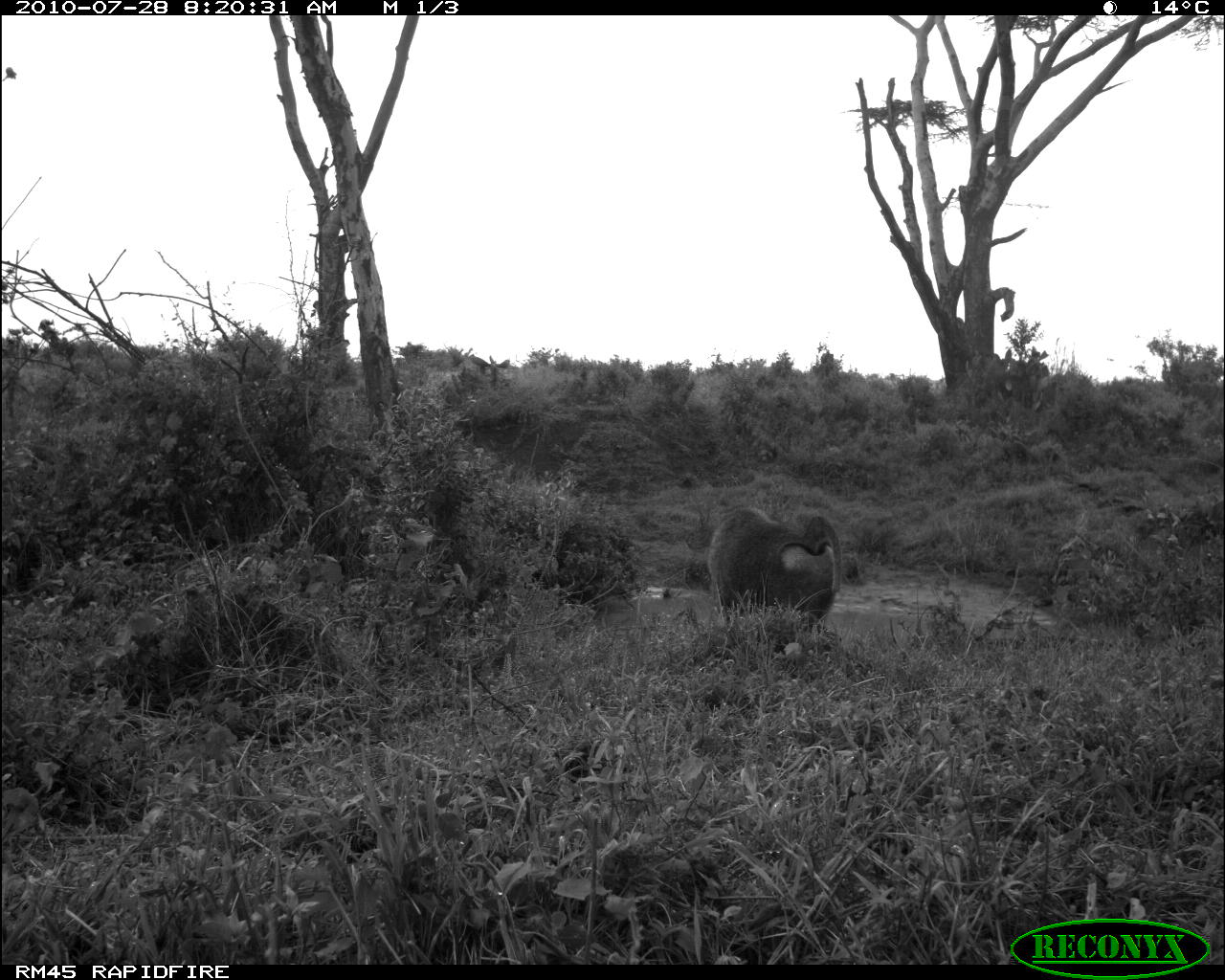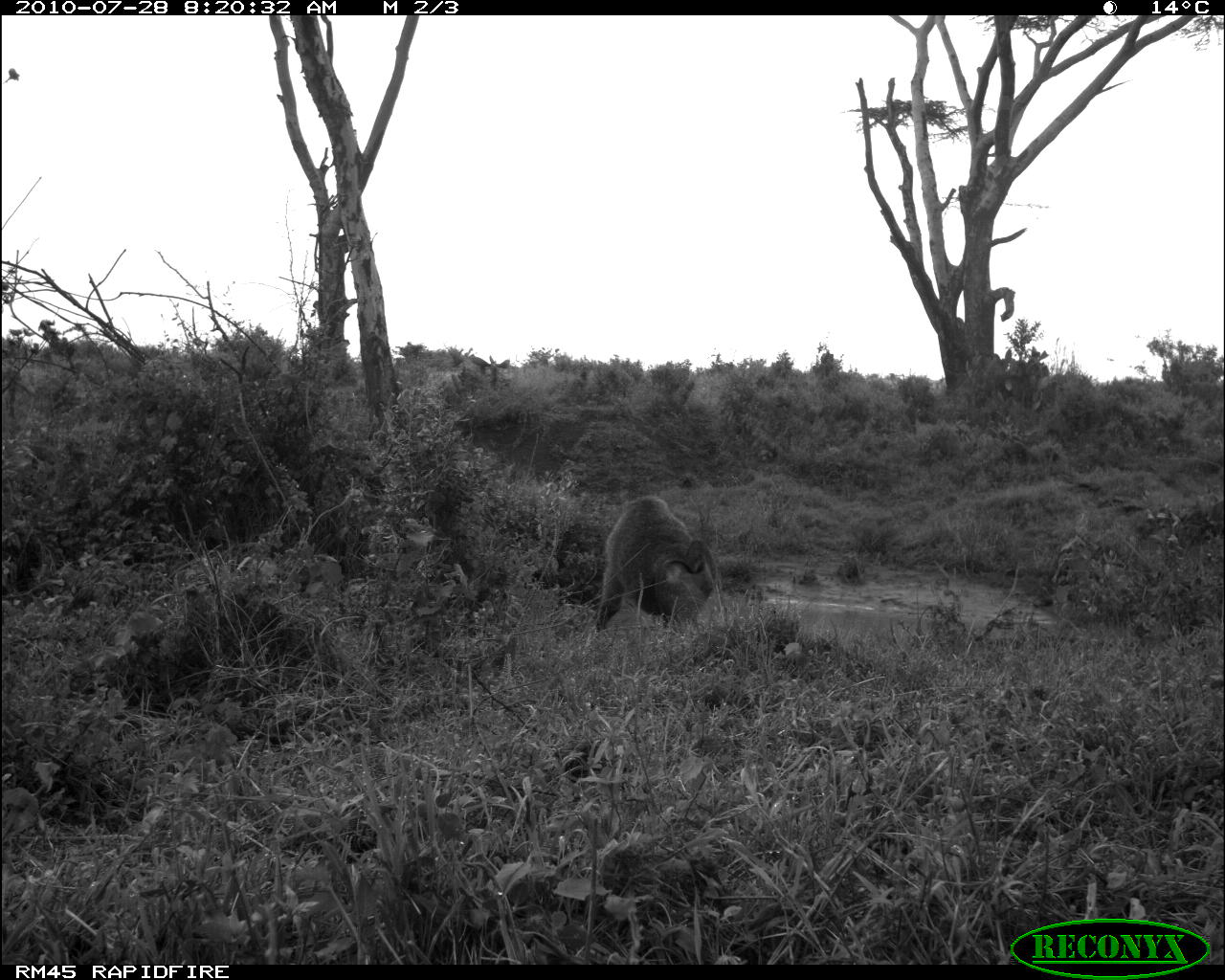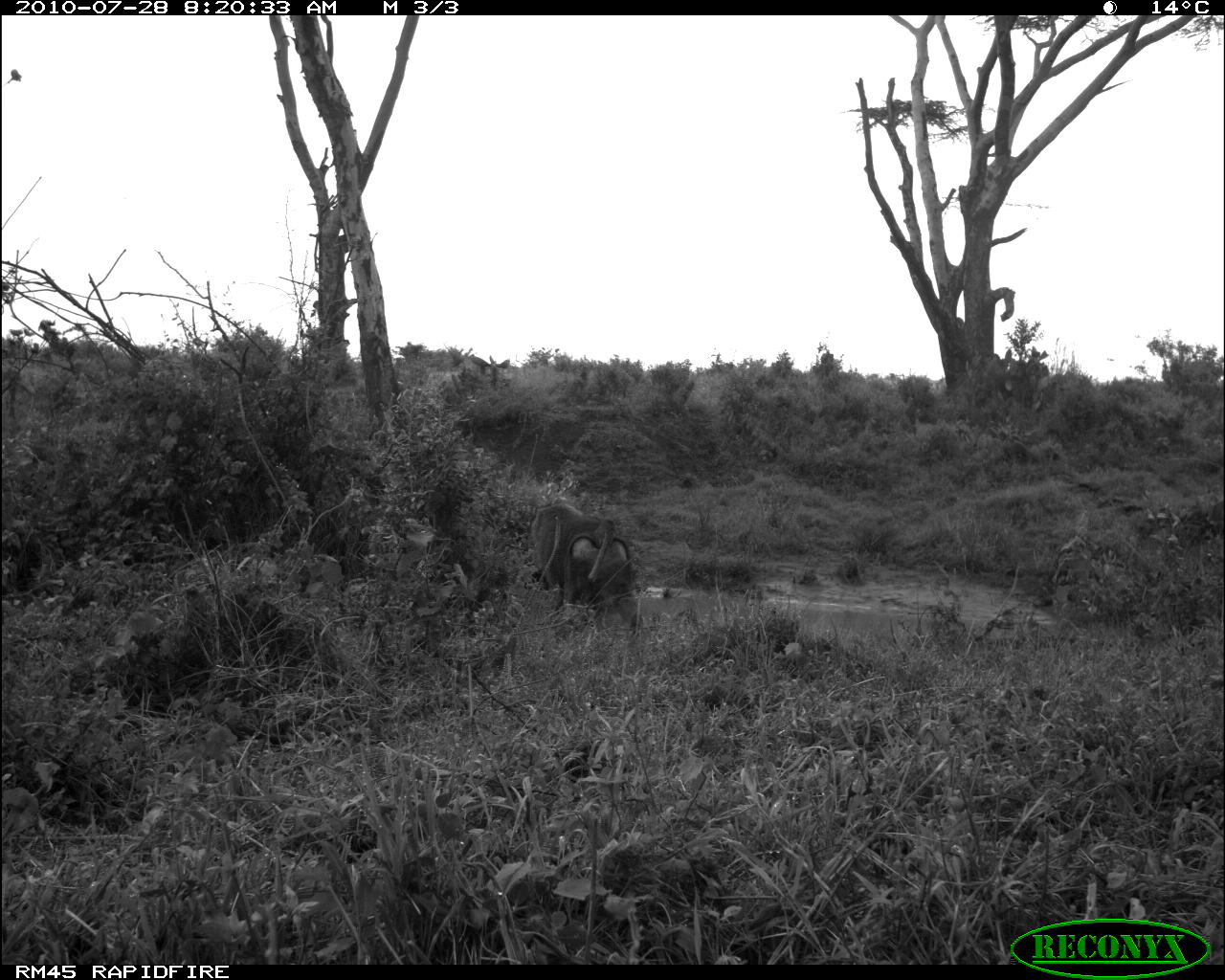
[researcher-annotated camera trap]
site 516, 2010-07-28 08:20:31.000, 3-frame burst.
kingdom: Animalia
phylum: Chordata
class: Mammalia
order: Primates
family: Cercopithecidae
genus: Papio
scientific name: Papio anubis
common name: olive baboon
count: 1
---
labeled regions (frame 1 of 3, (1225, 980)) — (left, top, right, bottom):
papio anubis: (706, 505, 843, 621)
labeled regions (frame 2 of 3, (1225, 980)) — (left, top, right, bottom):
papio anubis: (593, 495, 715, 633)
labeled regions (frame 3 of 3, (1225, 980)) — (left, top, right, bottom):
papio anubis: (522, 499, 645, 636)